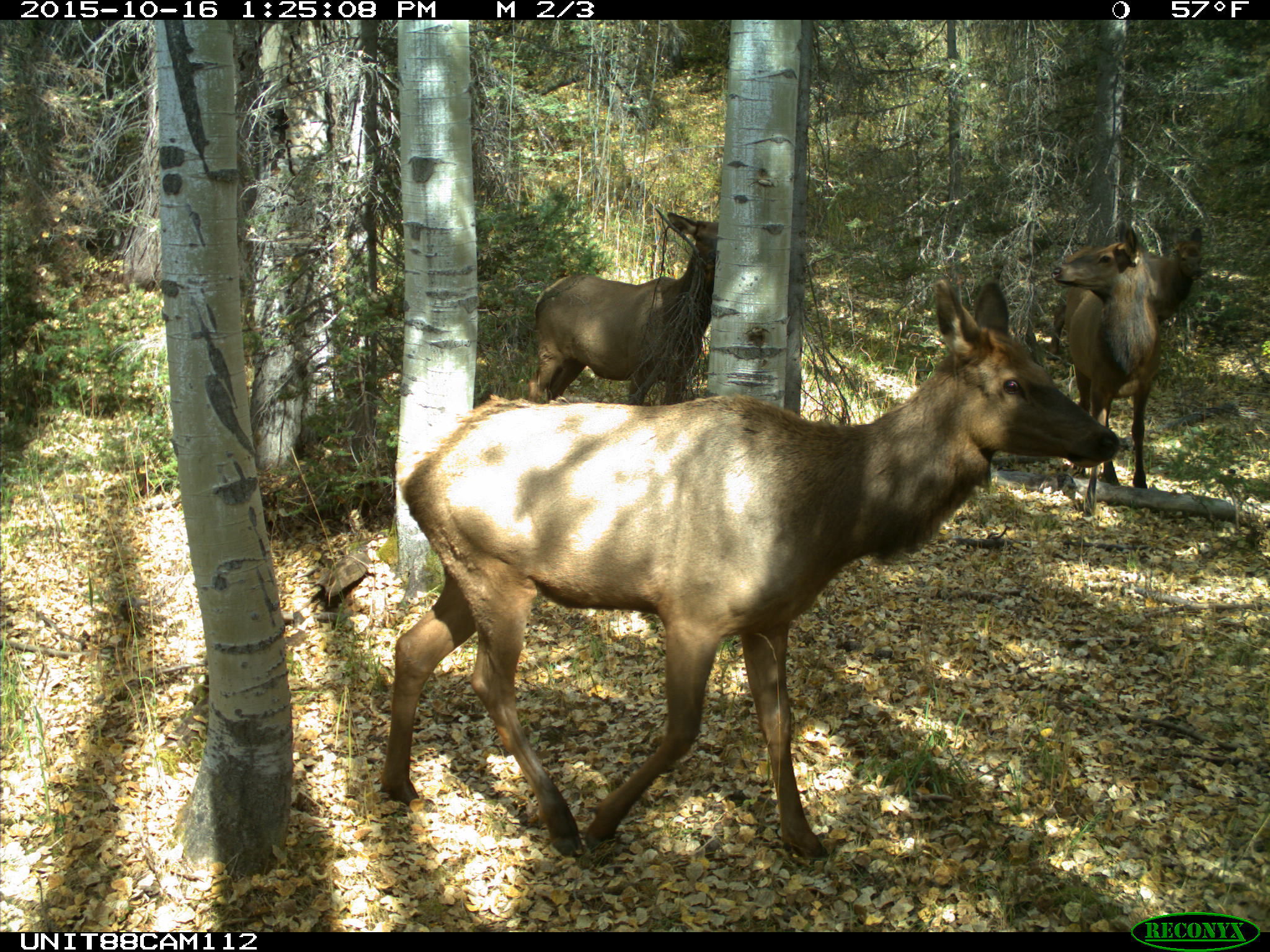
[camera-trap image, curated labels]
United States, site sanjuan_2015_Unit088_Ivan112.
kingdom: Animalia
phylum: Chordata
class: Mammalia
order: Artiodactyla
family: Cervidae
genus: Cervus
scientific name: Cervus elaphus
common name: red deer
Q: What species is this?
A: Cervus elaphus (red deer).